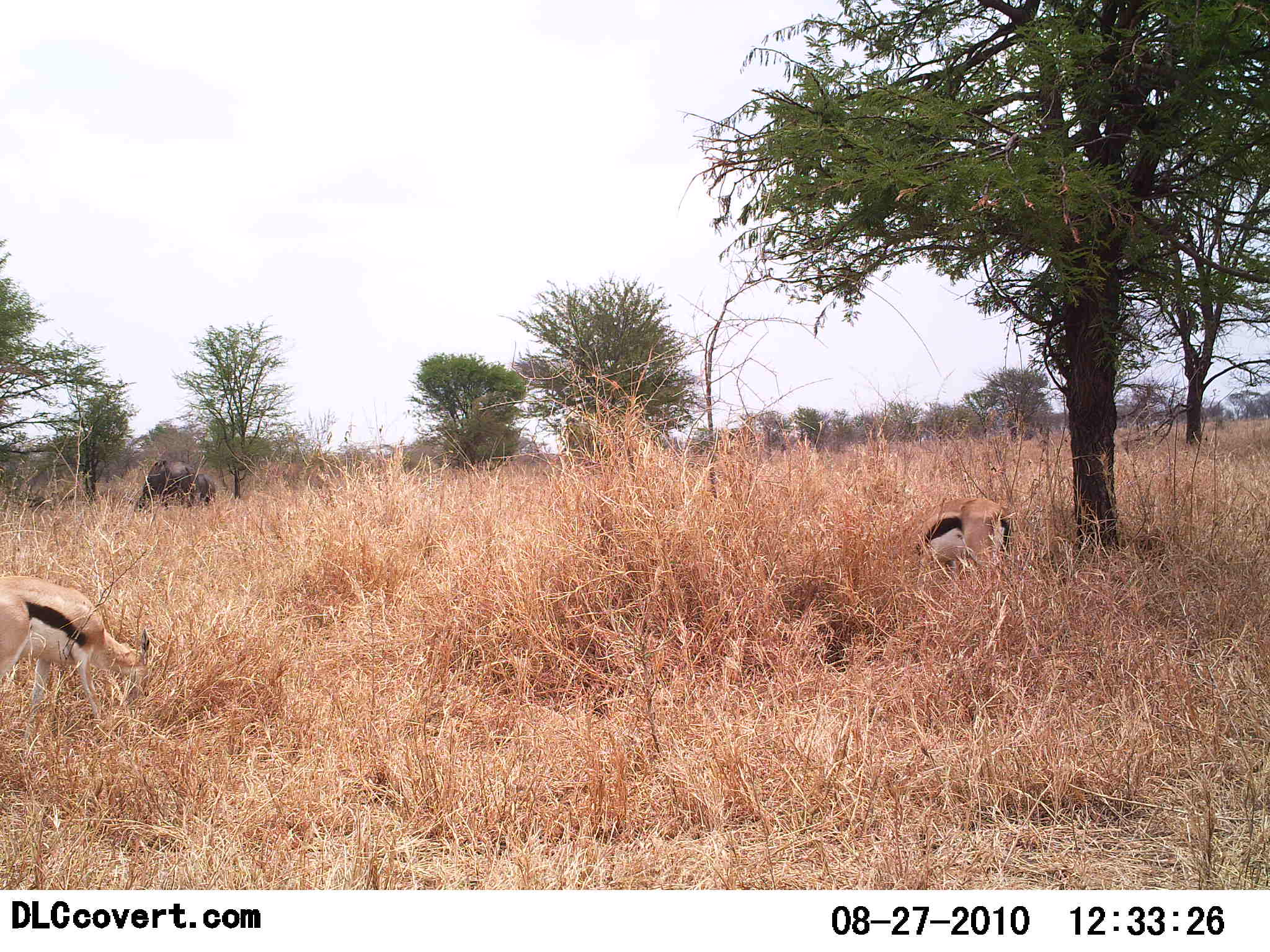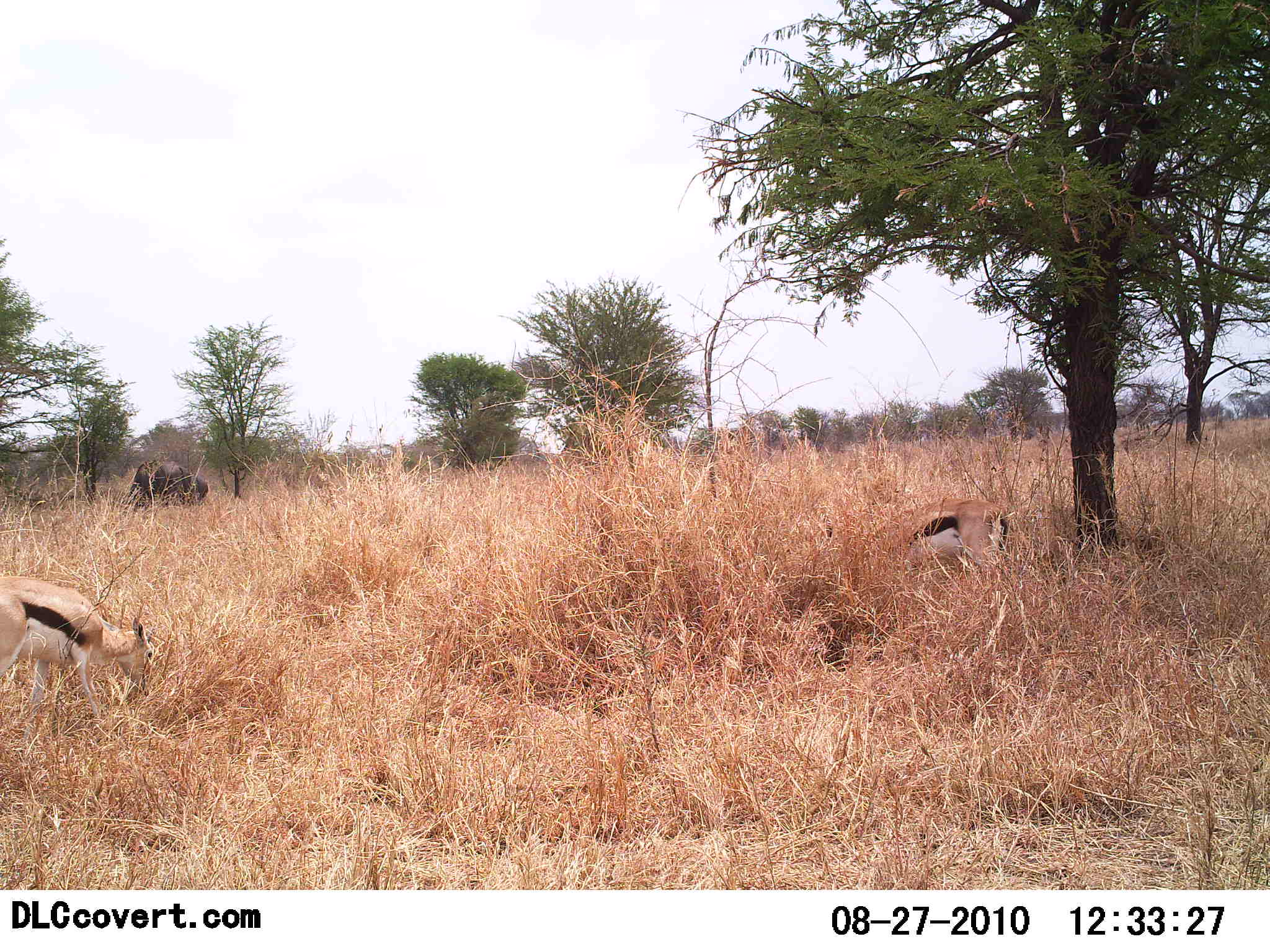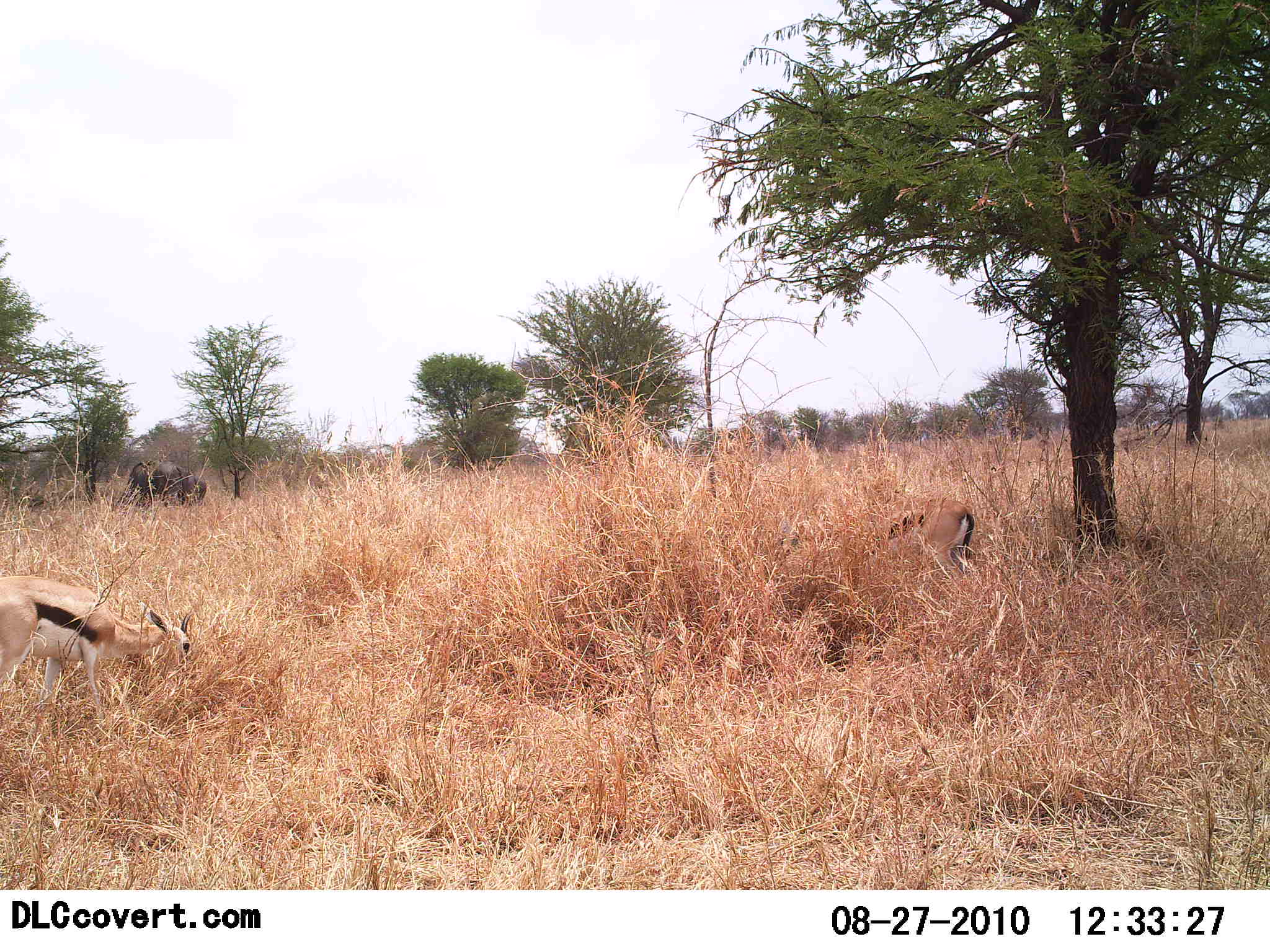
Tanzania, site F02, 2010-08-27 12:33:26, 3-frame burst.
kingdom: Animalia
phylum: Chordata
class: Mammalia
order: Artiodactyla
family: Bovidae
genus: Syncerus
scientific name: Syncerus caffer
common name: cape buffalo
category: buffalo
Buffalo (cape buffalo) (Syncerus caffer), count 1. Behavior (volunteer vote fractions): standing 25%, resting 0%, moving 25%, interacting 0%. Young present (vote fraction): 0%. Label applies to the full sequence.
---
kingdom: Animalia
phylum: Chordata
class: Mammalia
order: Artiodactyla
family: Bovidae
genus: Eudorcas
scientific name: Eudorcas thomsonii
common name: thomson's gazelle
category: gazellethomsons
Gazellethomsons (thomson's gazelle) (Eudorcas thomsonii), count 2. Behavior (volunteer vote fractions): standing 17%, resting 0%, moving 9%, interacting 0%. Young present (vote fraction): 0%. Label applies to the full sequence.